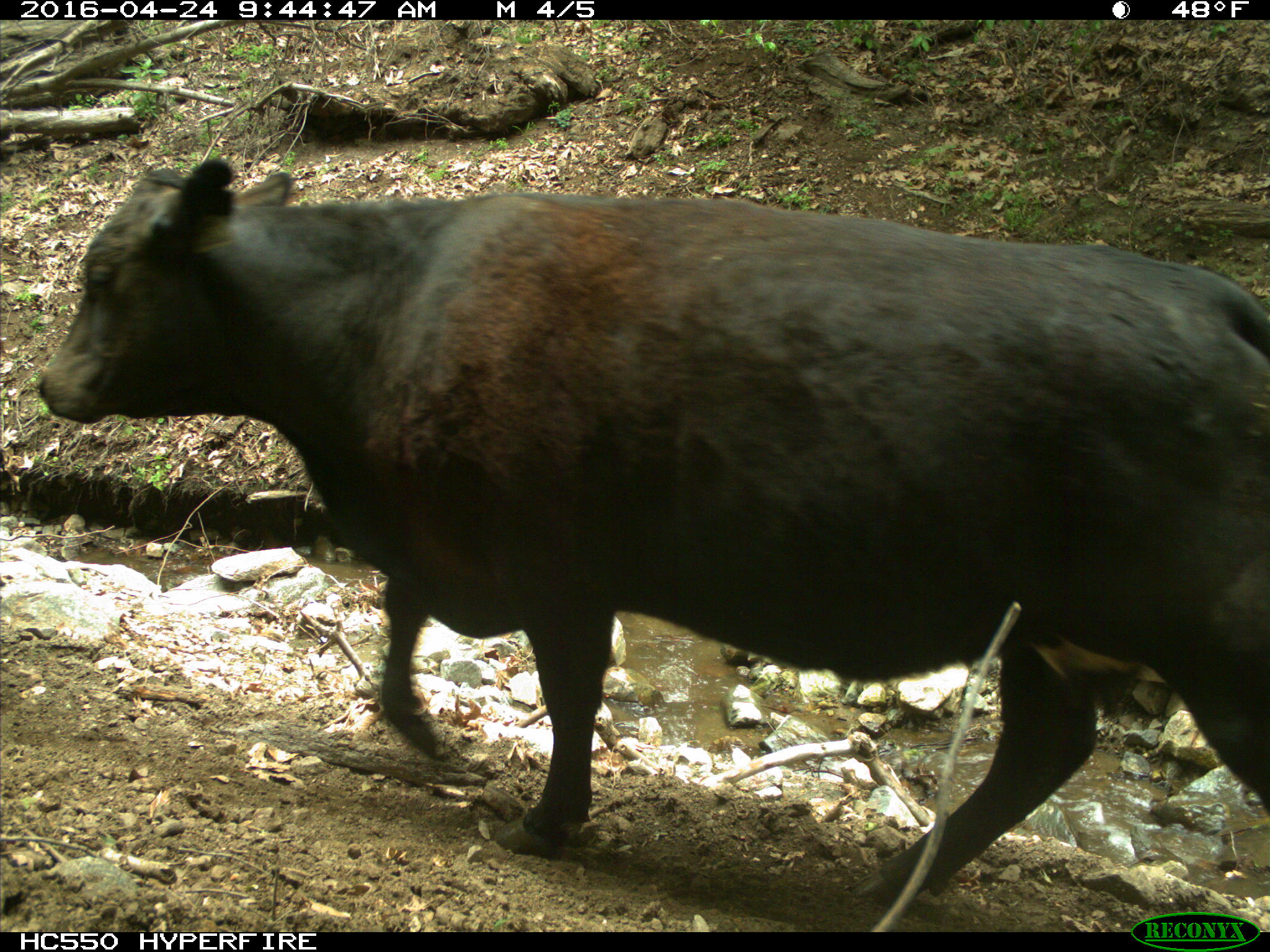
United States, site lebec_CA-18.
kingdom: Animalia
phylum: Chordata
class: Mammalia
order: Artiodactyla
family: Bovidae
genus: Bos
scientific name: Bos taurus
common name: domestic cow